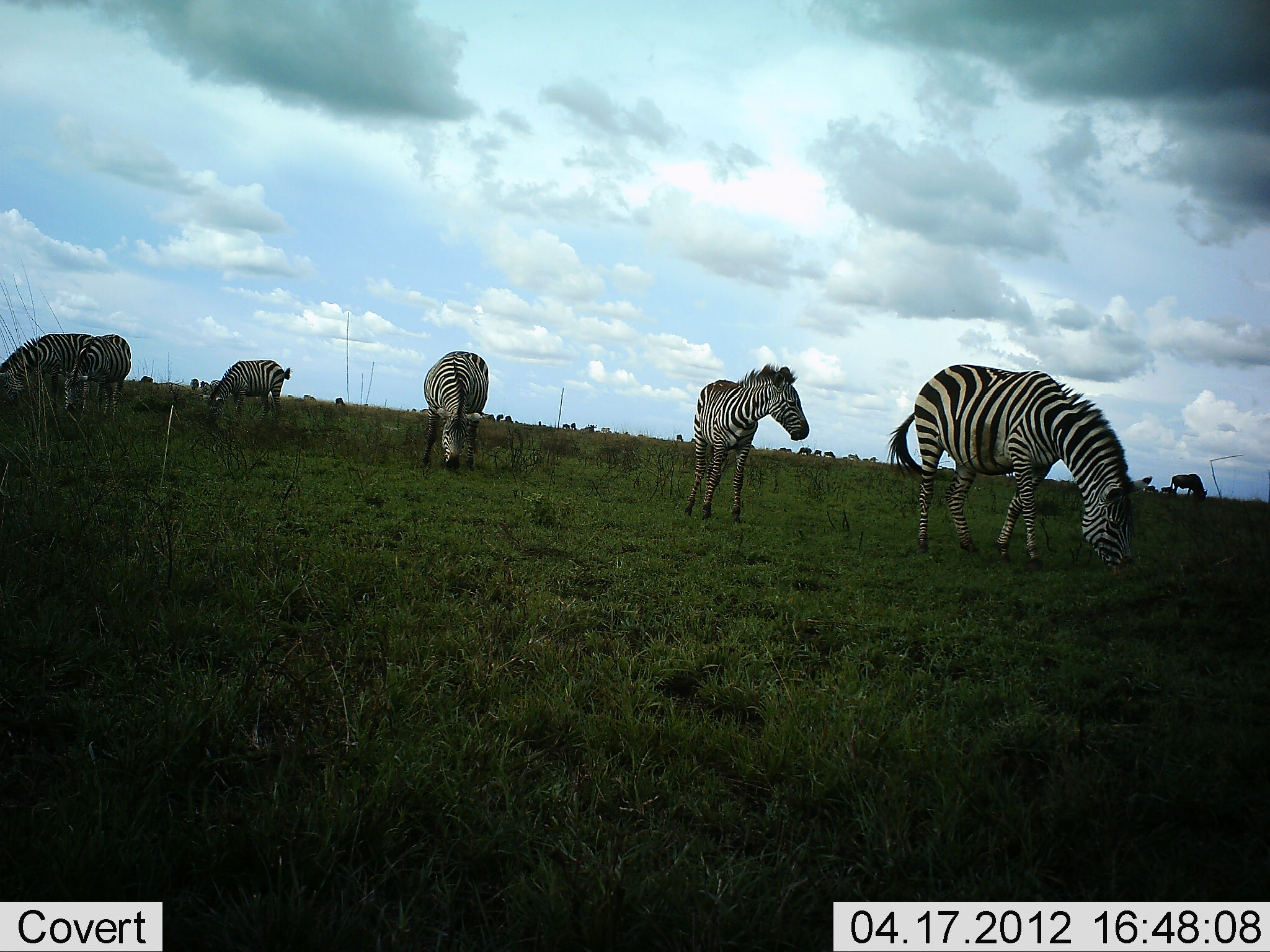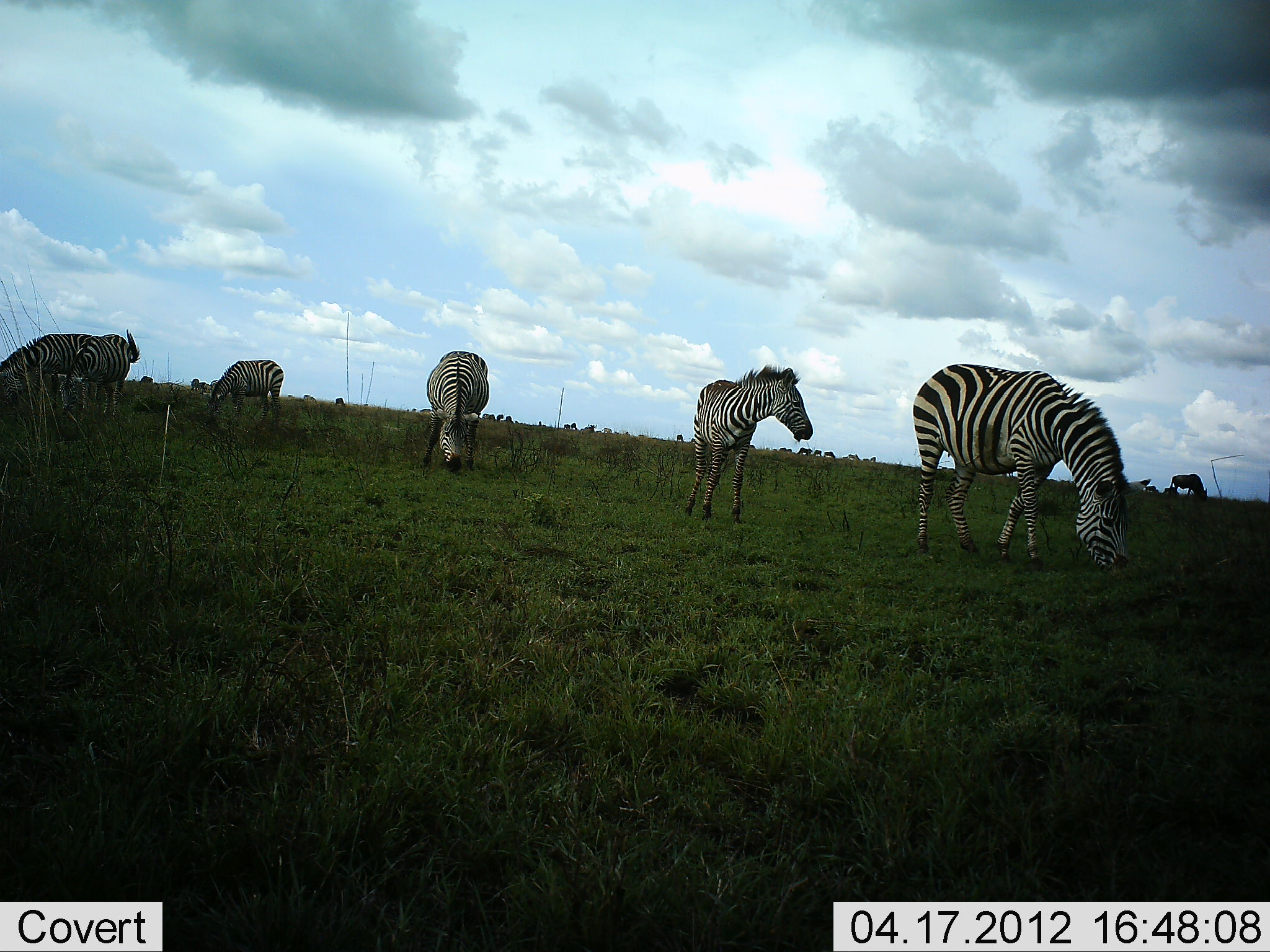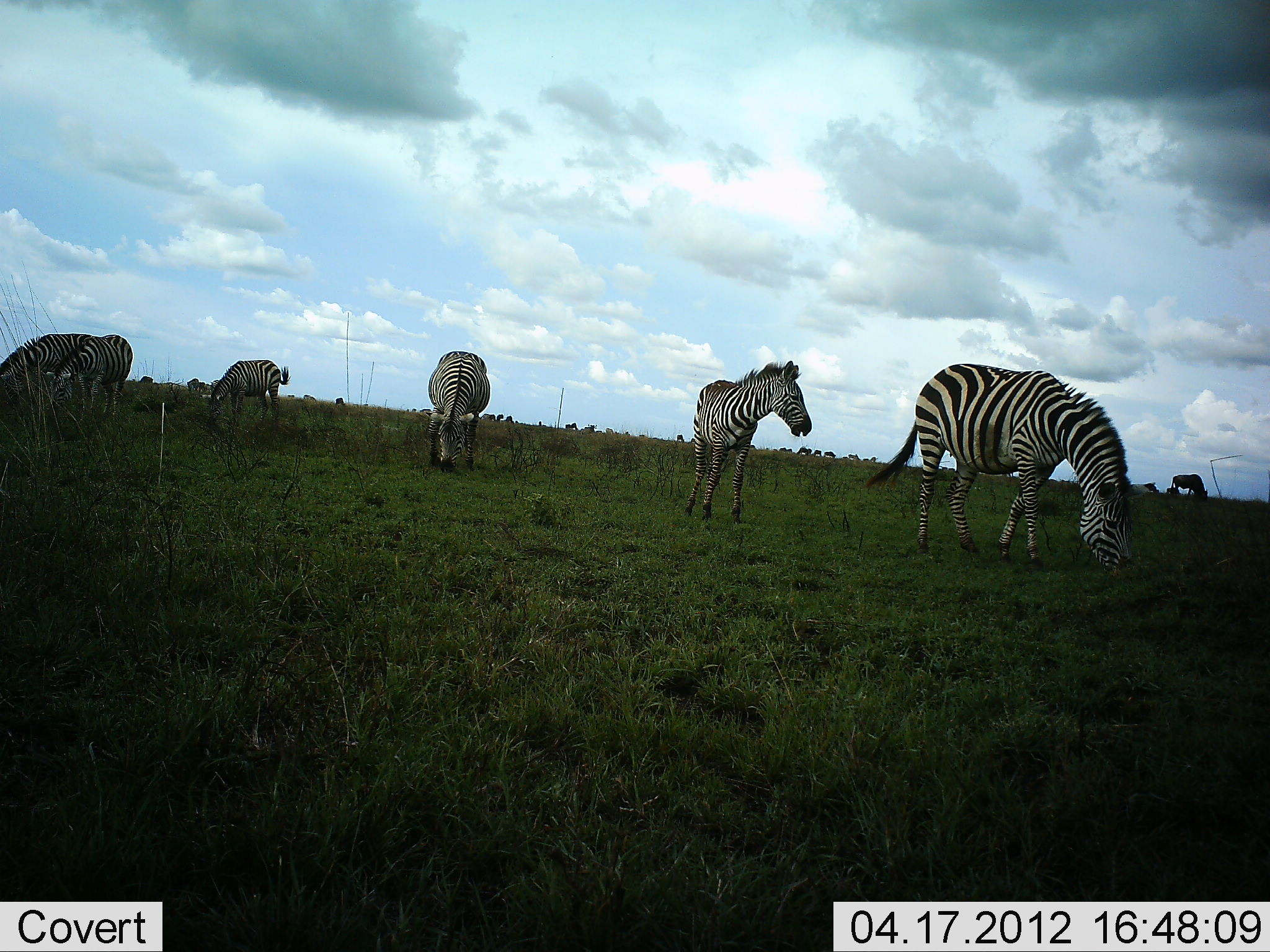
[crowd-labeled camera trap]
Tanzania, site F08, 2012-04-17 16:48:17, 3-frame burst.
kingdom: Animalia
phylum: Chordata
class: Mammalia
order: Perissodactyla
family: Equidae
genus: Equus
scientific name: Equus quagga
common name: plains zebra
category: zebra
Zebra (plains zebra) (Equus quagga), count 6. Behavior (volunteer vote fractions): standing 54%, resting 3%, moving 3%, interacting 0%. Young present (vote fraction): 11%. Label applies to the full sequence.